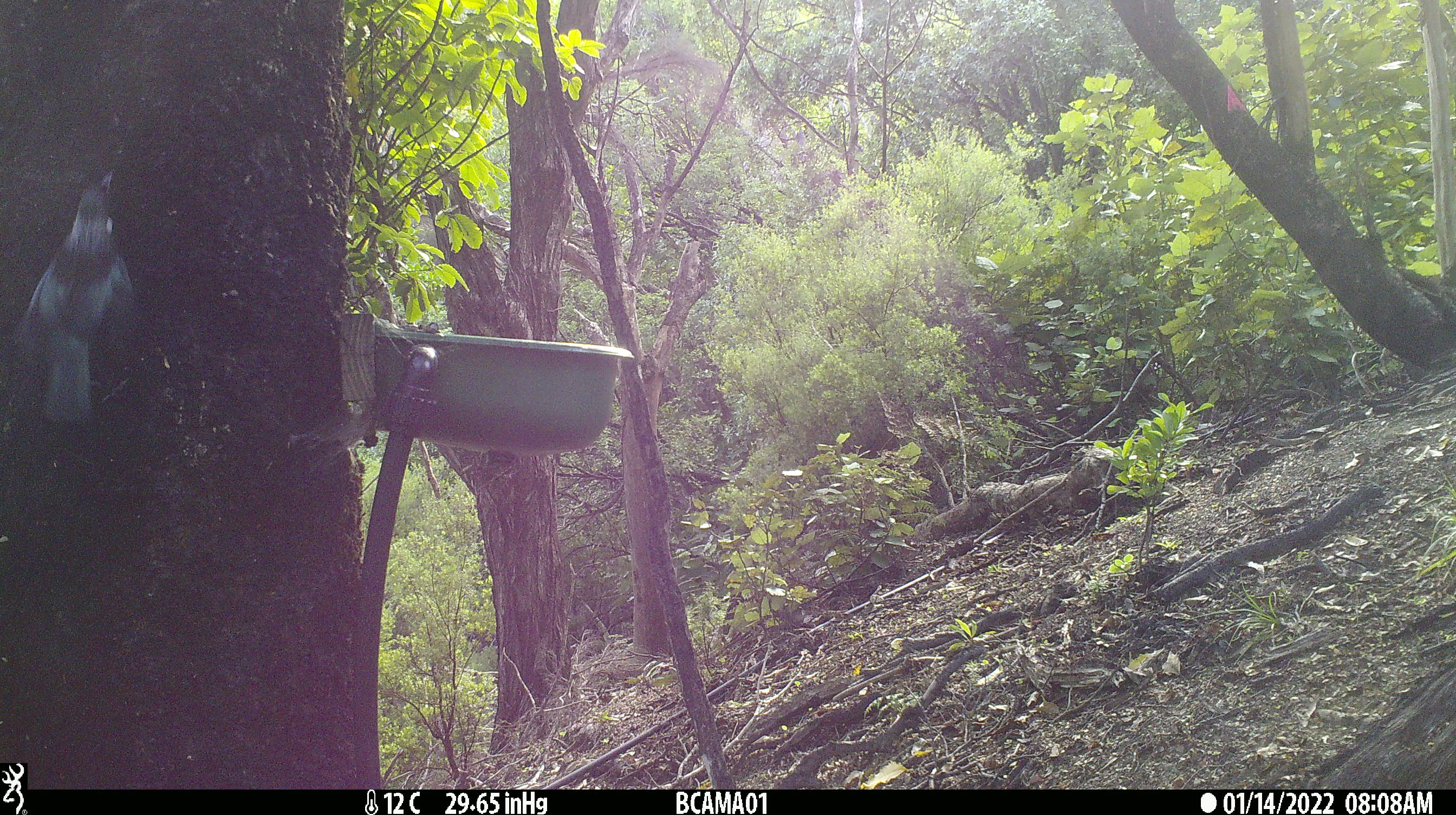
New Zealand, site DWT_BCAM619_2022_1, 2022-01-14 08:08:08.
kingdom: Animalia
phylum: Chordata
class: Aves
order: Passeriformes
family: Meliphagidae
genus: Prosthemadera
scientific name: Prosthemadera novaeseelandiae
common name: tui